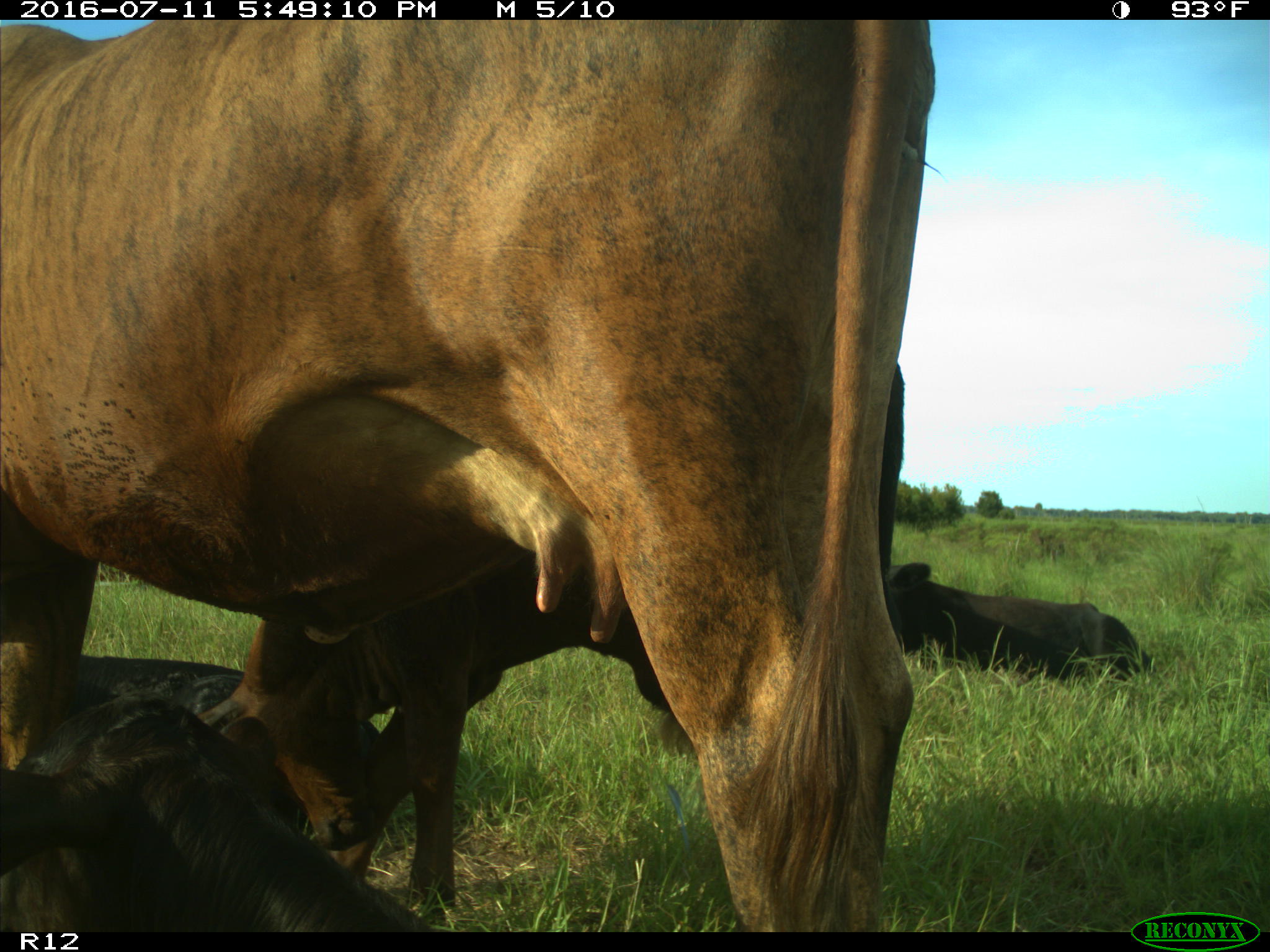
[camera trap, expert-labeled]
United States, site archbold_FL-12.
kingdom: Animalia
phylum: Chordata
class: Mammalia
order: Artiodactyla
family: Bovidae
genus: Bos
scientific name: Bos taurus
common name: domestic cow